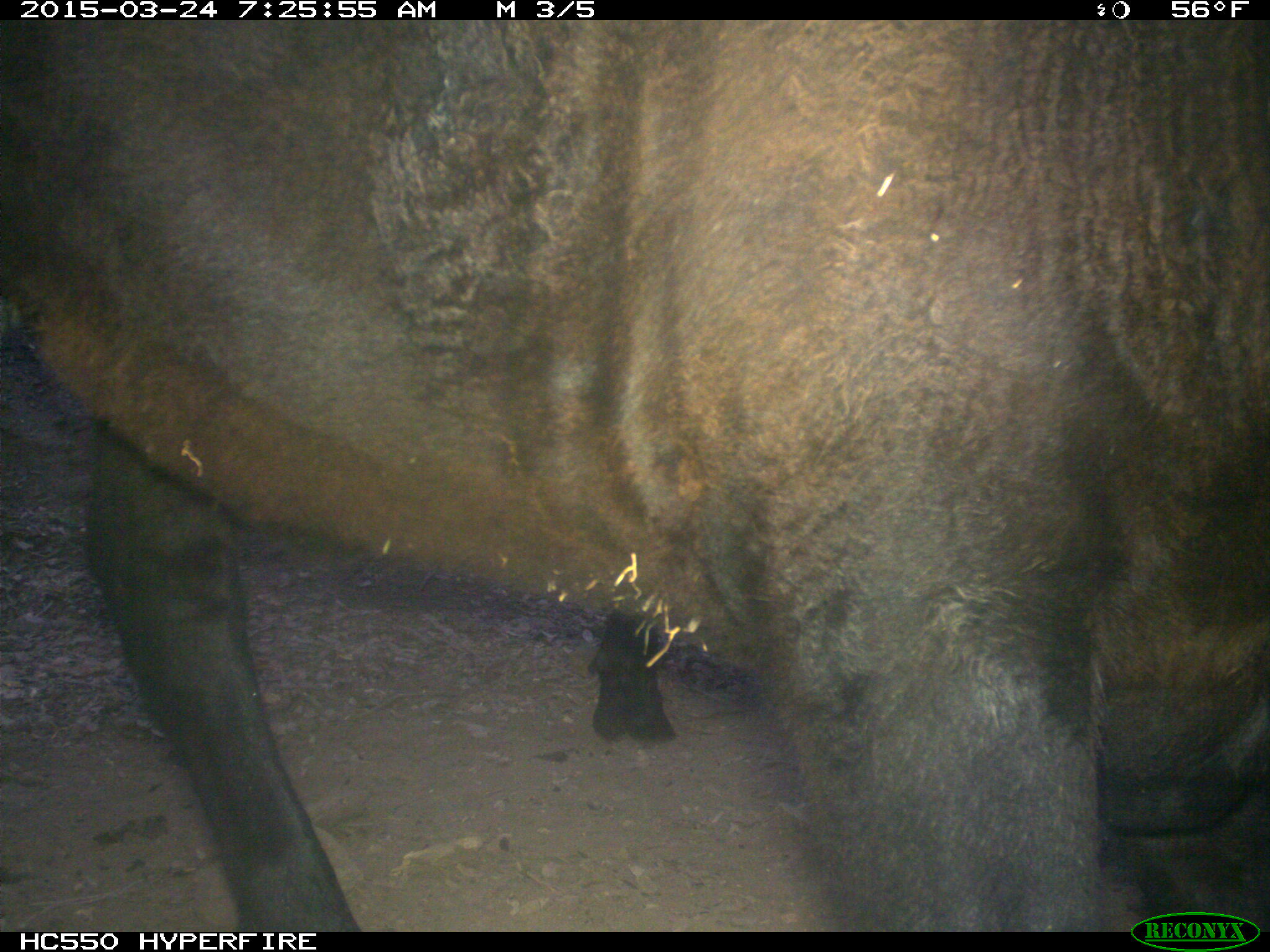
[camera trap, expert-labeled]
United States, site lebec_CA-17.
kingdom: Animalia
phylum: Chordata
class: Mammalia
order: Artiodactyla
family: Bovidae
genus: Bos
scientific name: Bos taurus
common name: domestic cow